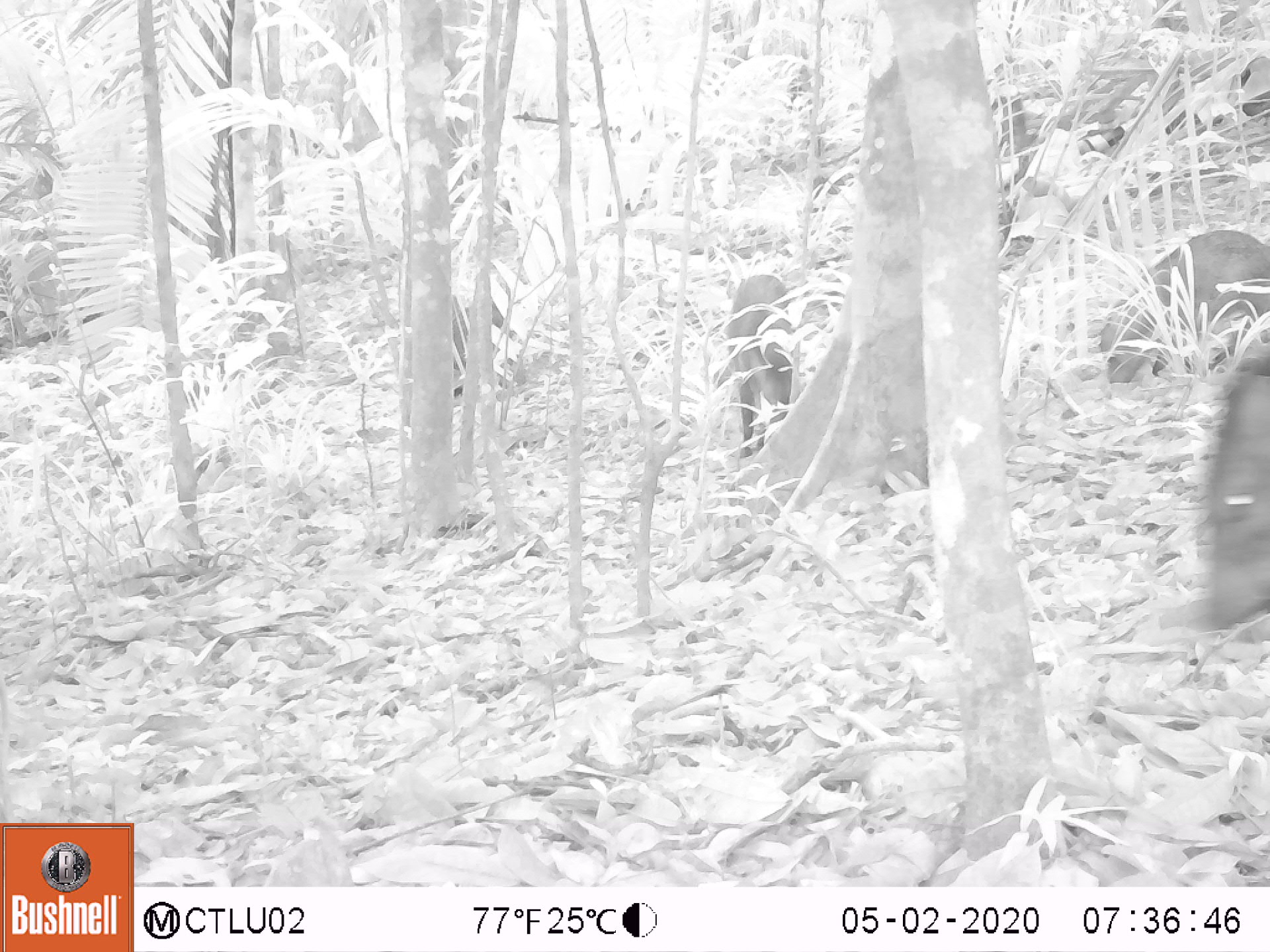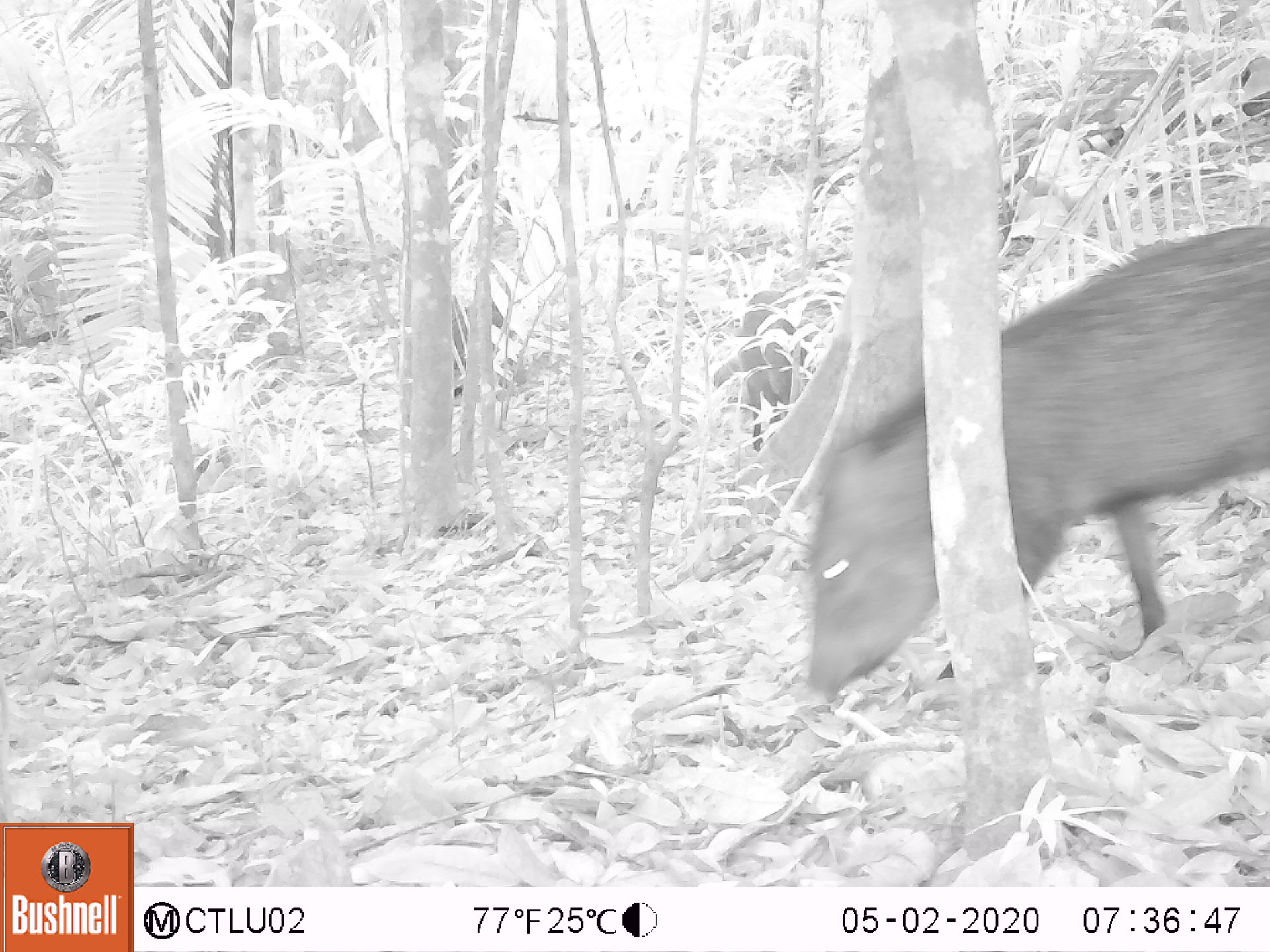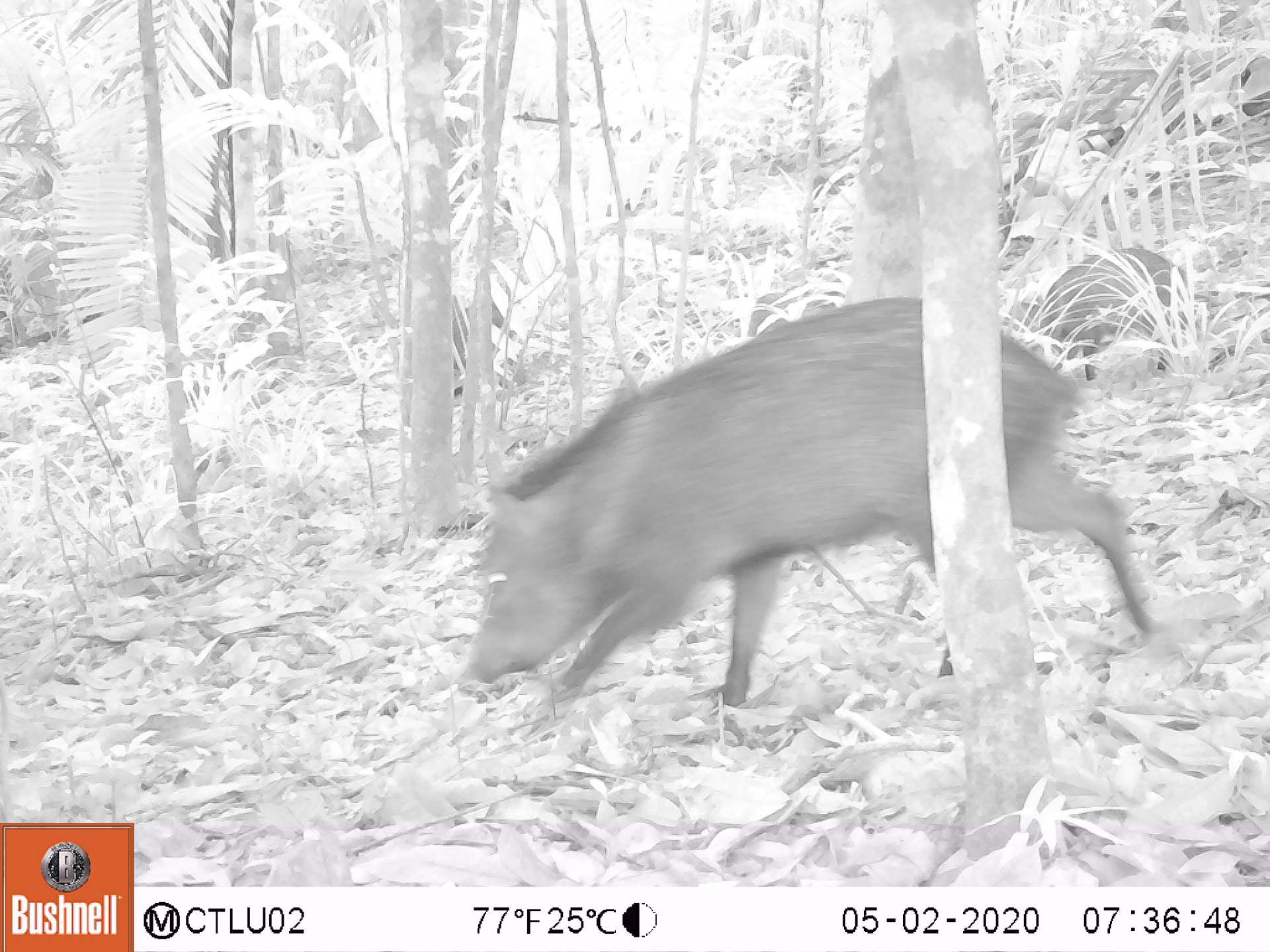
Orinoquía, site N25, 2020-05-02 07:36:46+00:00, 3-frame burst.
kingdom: Animalia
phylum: Chordata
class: Mammalia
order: Artiodactyla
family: Tayassuidae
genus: Pecari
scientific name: Pecari tajacu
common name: collared peccary